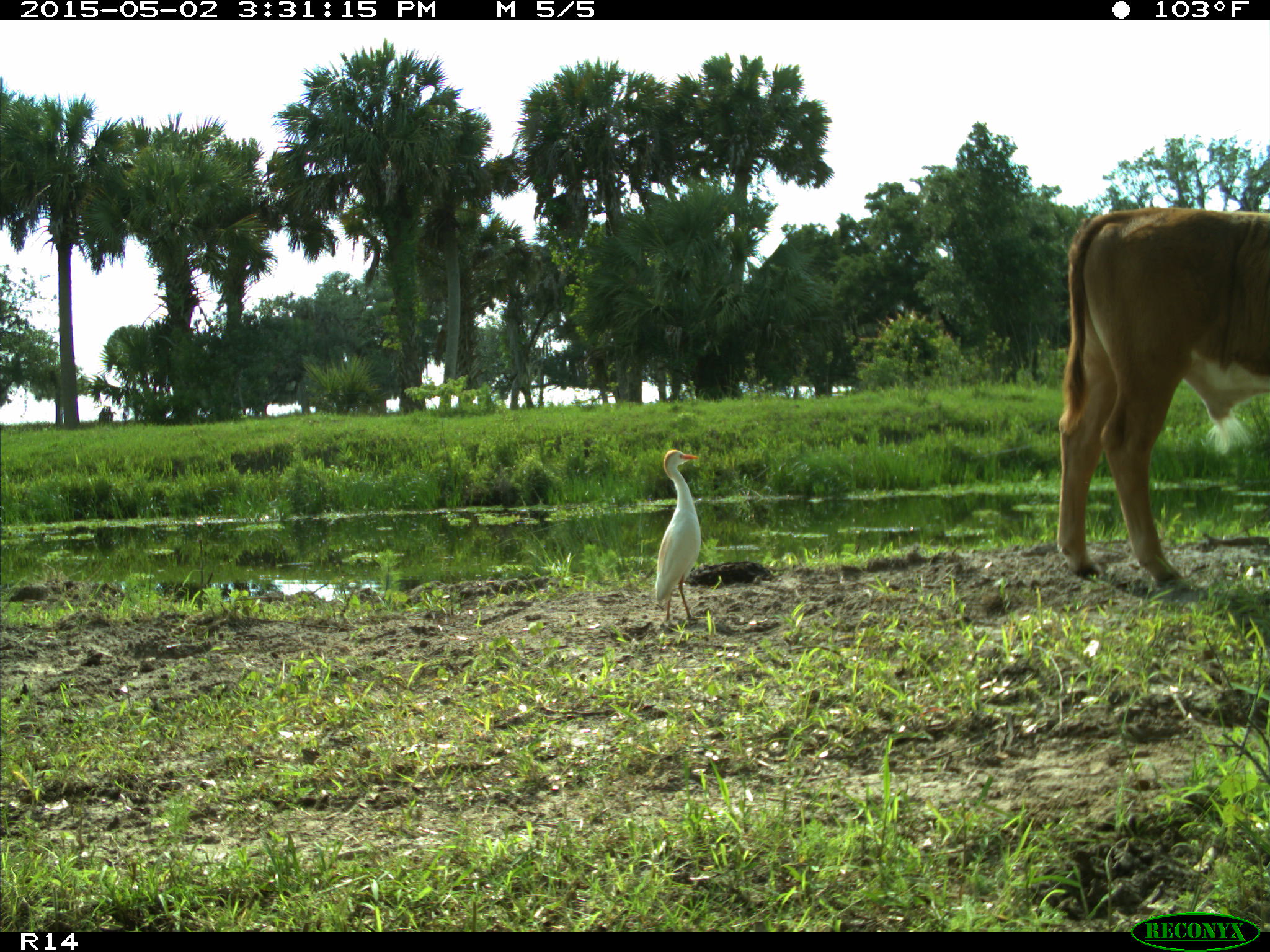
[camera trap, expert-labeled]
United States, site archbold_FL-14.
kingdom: Animalia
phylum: Chordata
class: Mammalia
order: Artiodactyla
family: Bovidae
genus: Bos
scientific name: Bos taurus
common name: domestic cow